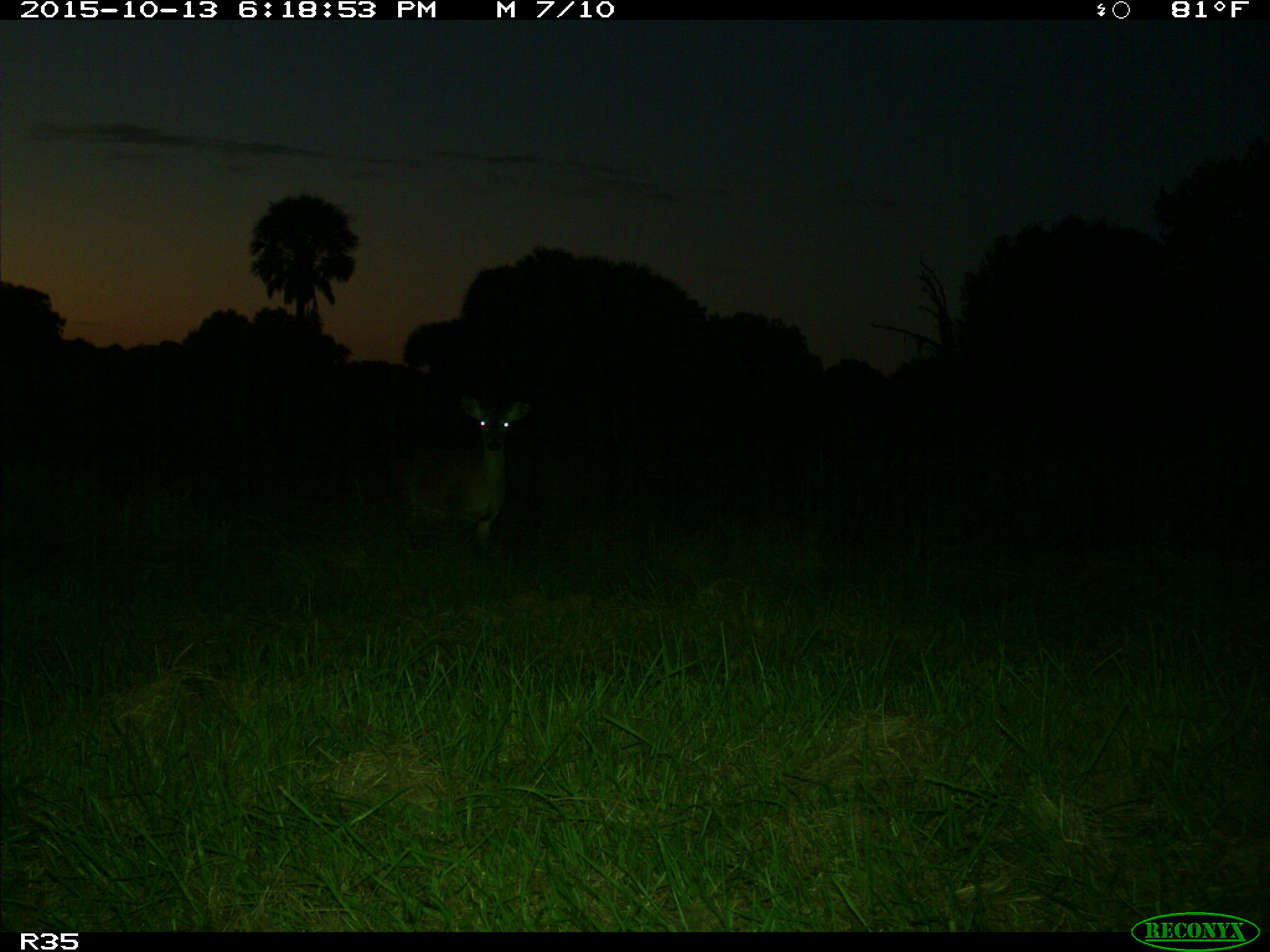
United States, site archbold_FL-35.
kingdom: Animalia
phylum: Chordata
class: Mammalia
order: Artiodactyla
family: Cervidae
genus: Odocoileus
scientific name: Odocoileus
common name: deer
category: unidentified deer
Unidentified deer (deer) (Odocoileus).